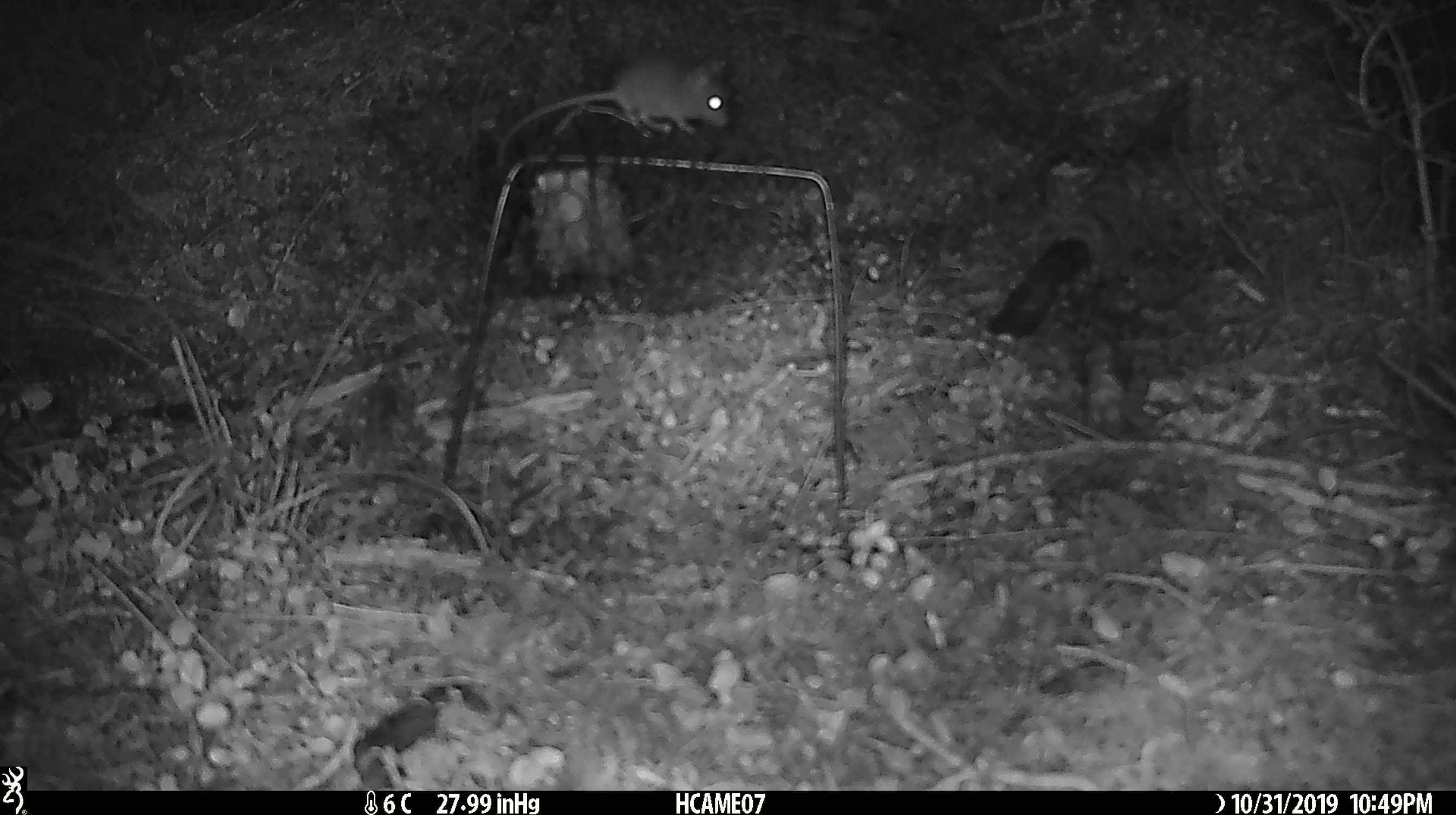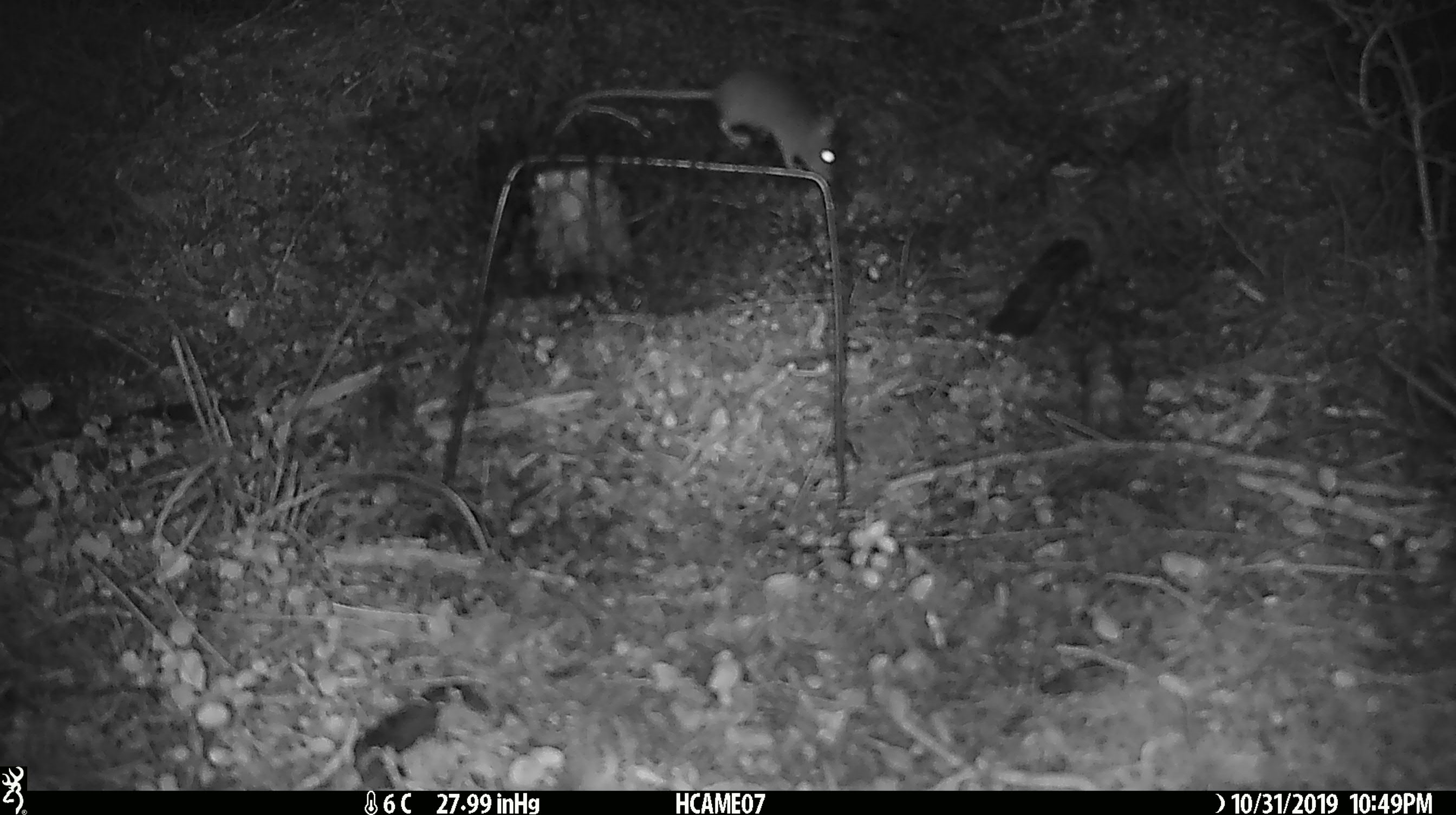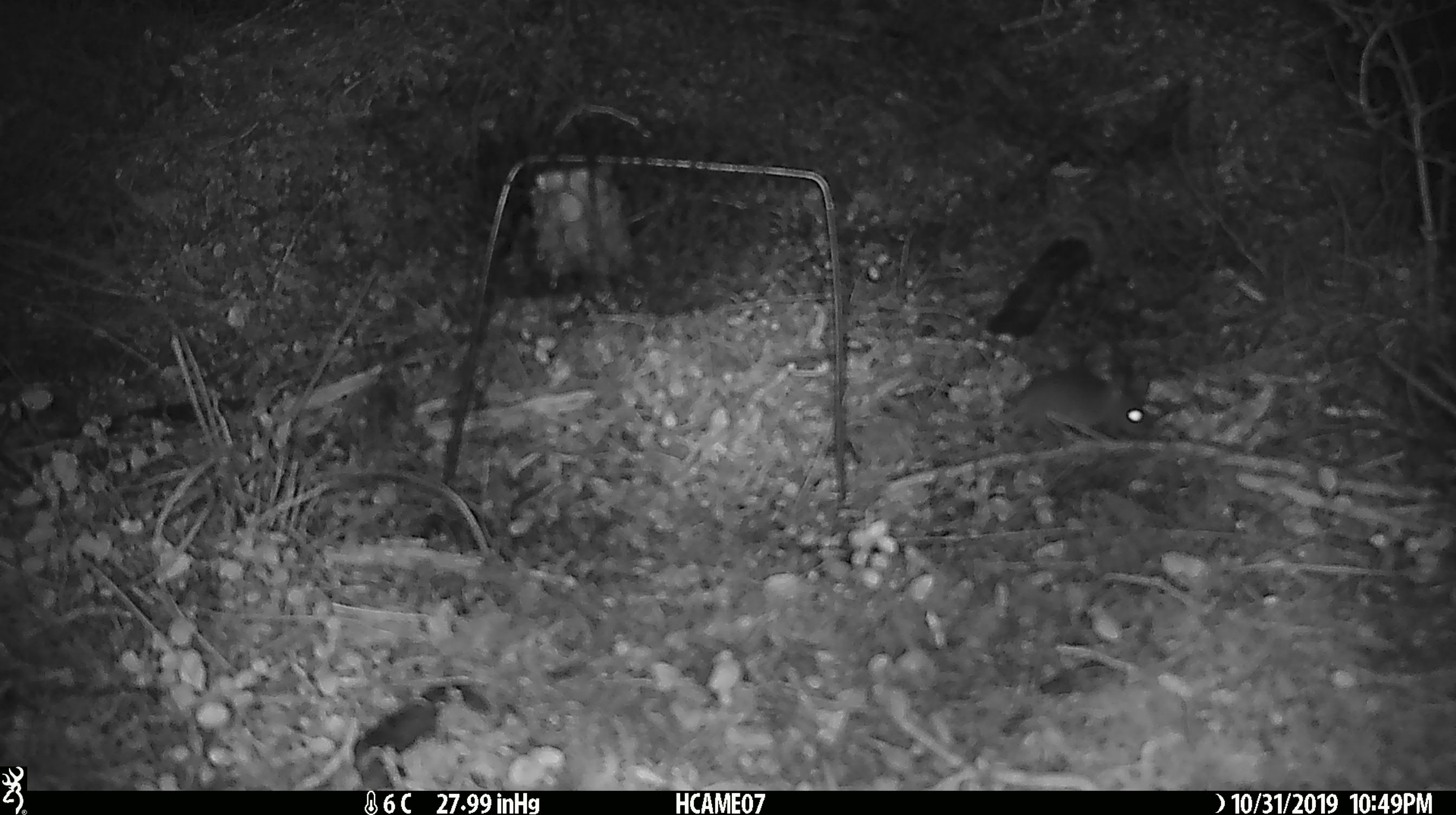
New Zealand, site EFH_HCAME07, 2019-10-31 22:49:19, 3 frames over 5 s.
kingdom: Animalia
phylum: Chordata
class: Mammalia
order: Rodentia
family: Muridae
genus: Mus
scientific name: Mus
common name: mouse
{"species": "mouse (Mus)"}